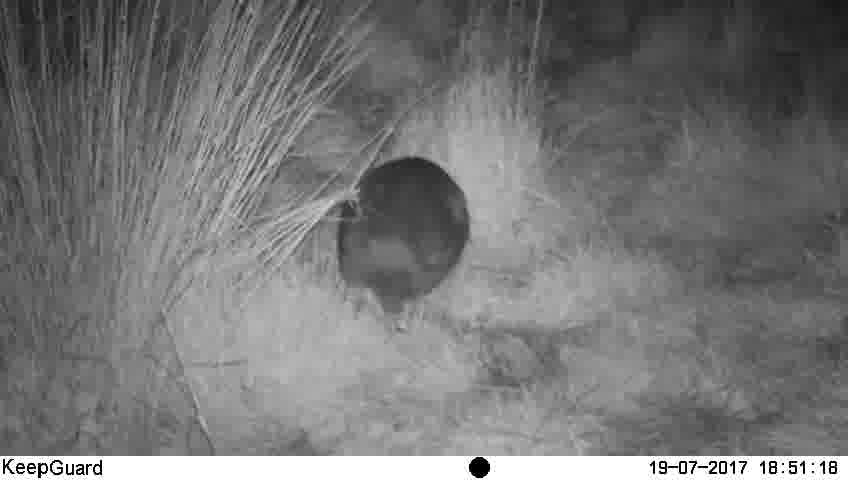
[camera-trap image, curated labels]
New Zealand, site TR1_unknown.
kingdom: Animalia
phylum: Chordata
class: Aves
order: Gruiformes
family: Rallidae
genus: Porphyrio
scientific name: Porphyrio mantelli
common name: takahe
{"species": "takahe (Porphyrio mantelli)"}